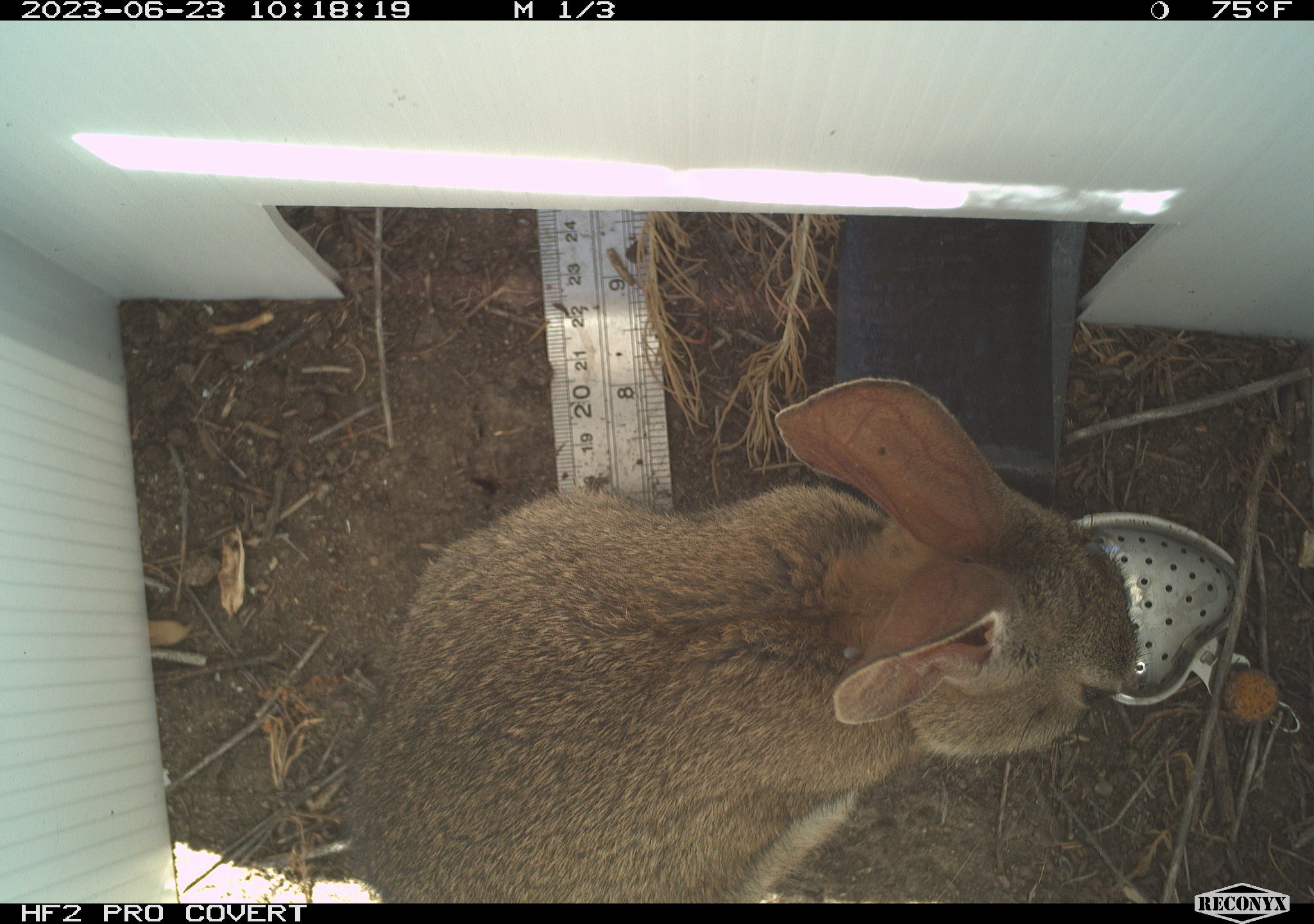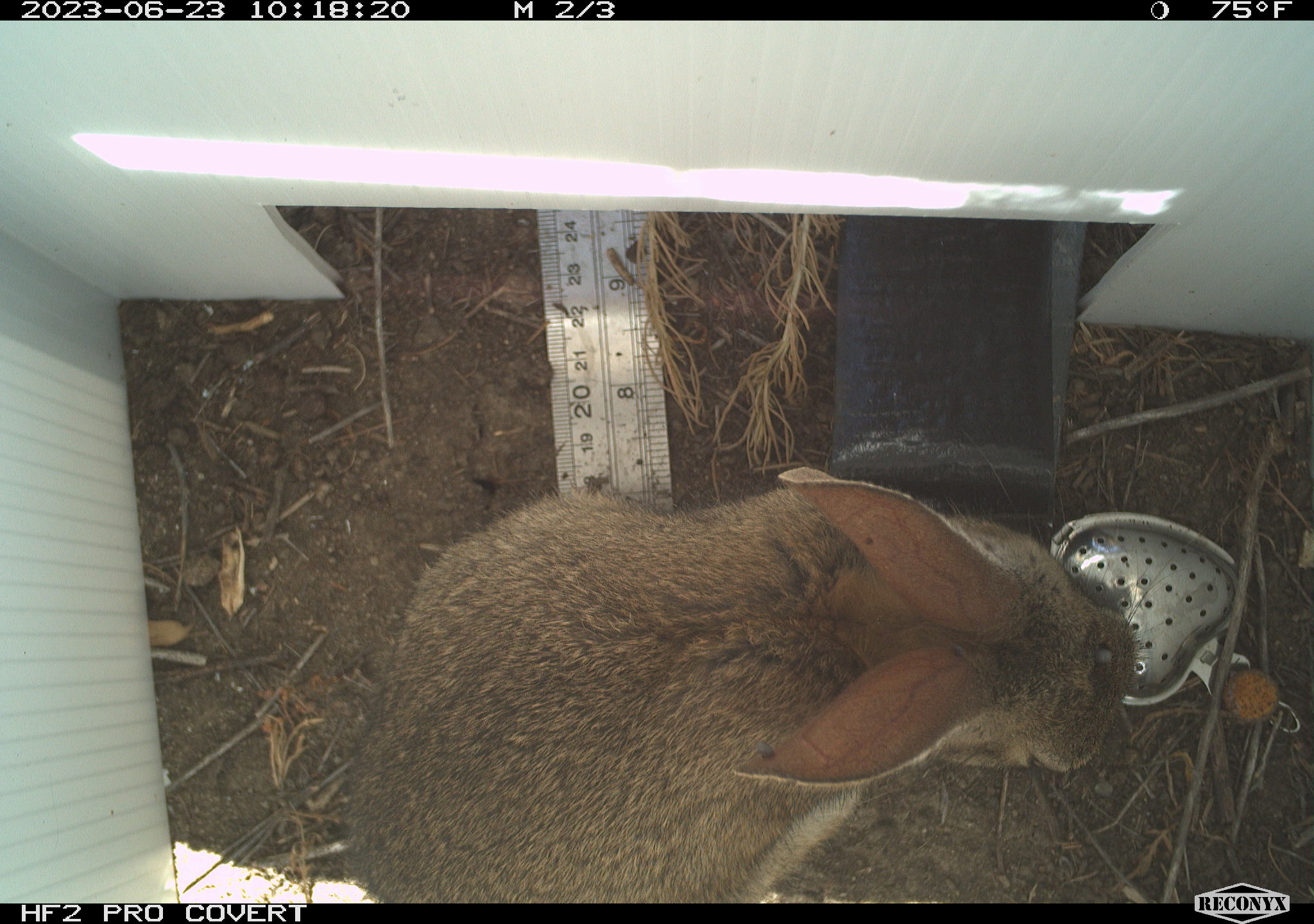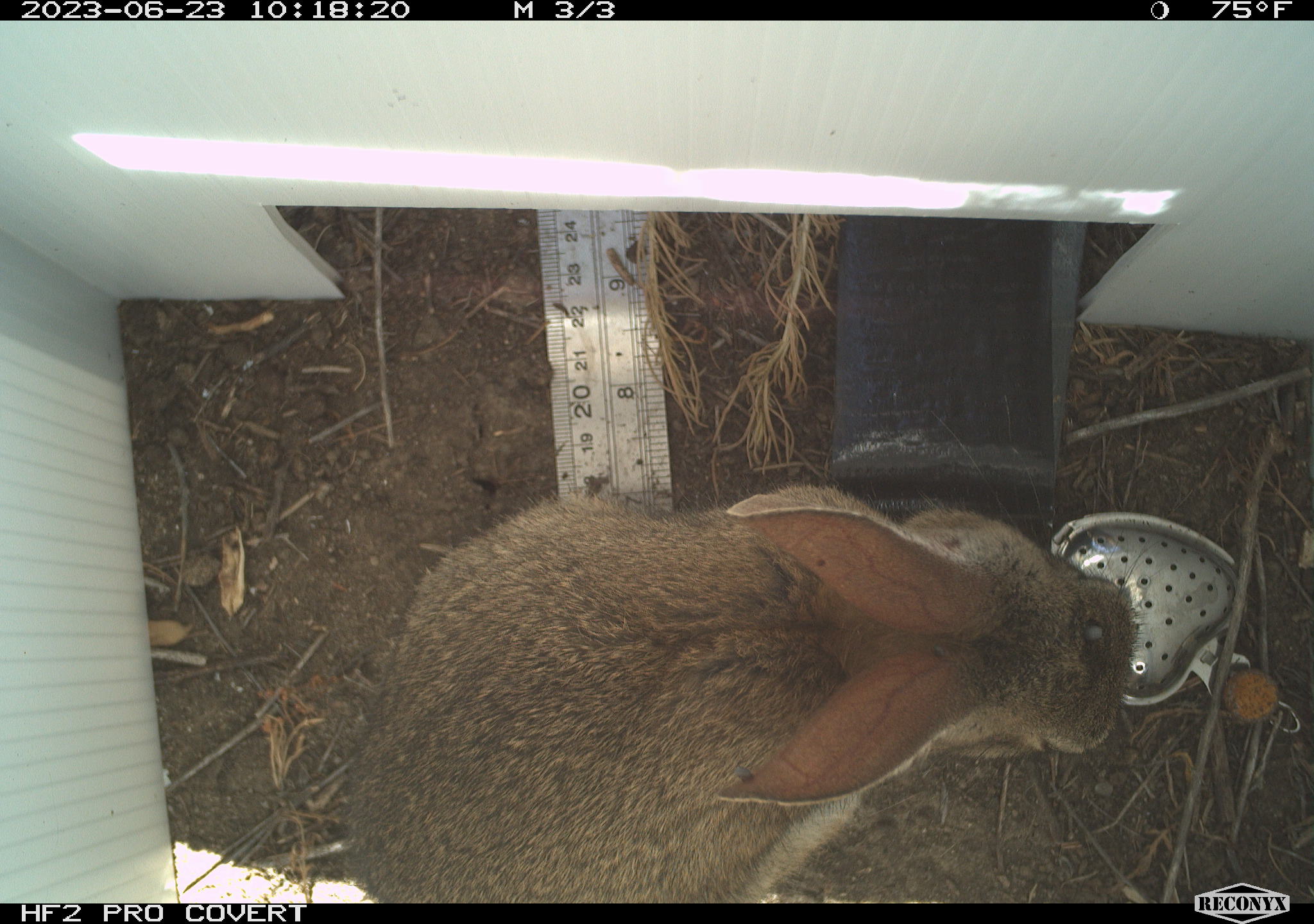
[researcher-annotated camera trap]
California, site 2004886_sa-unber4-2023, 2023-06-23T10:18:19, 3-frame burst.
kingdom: Animalia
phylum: Chordata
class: Mammalia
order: Lagomorpha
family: Leporidae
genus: Sylvilagus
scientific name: Sylvilagus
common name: cottontail rabbits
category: sylvilagus species